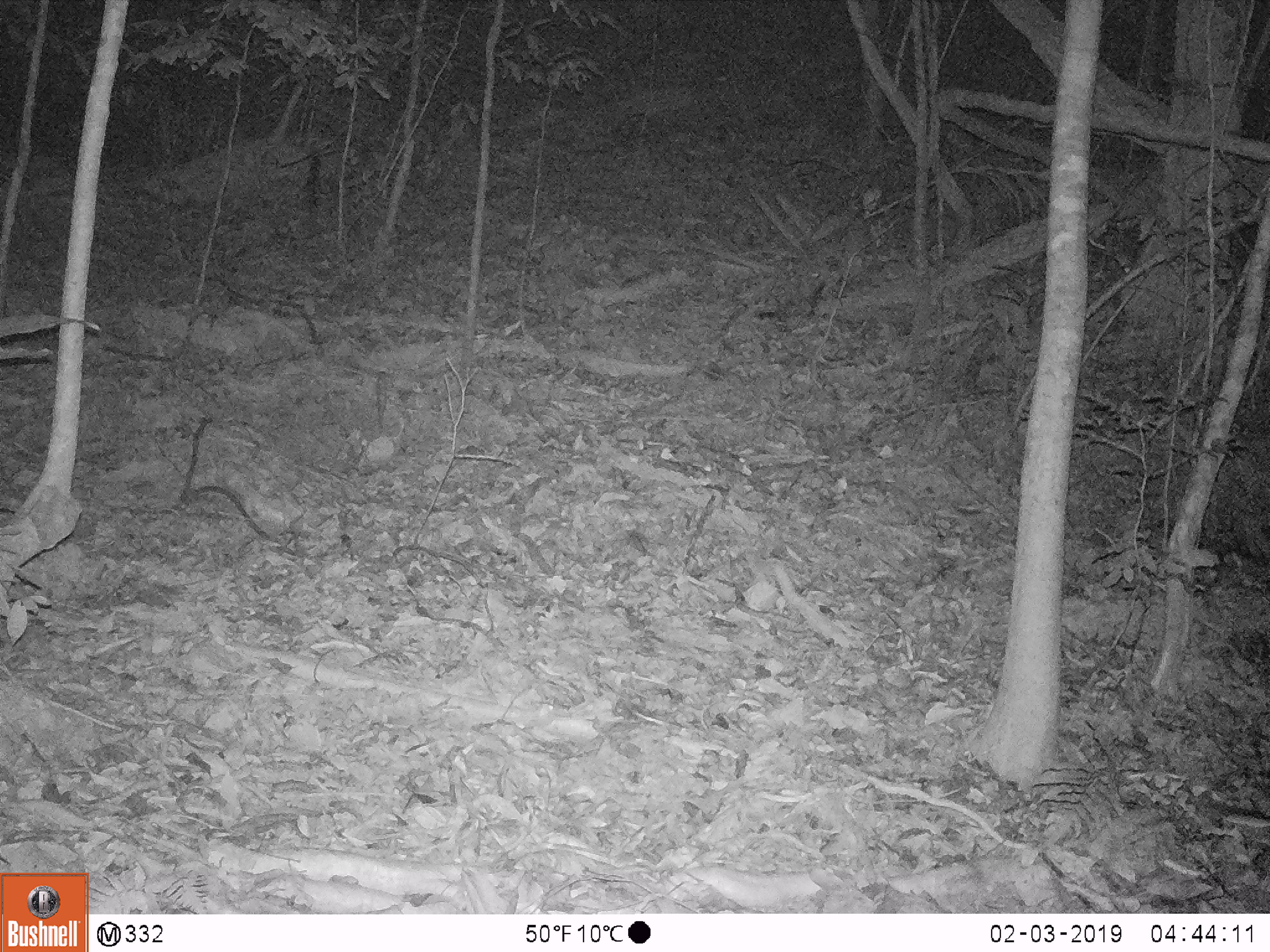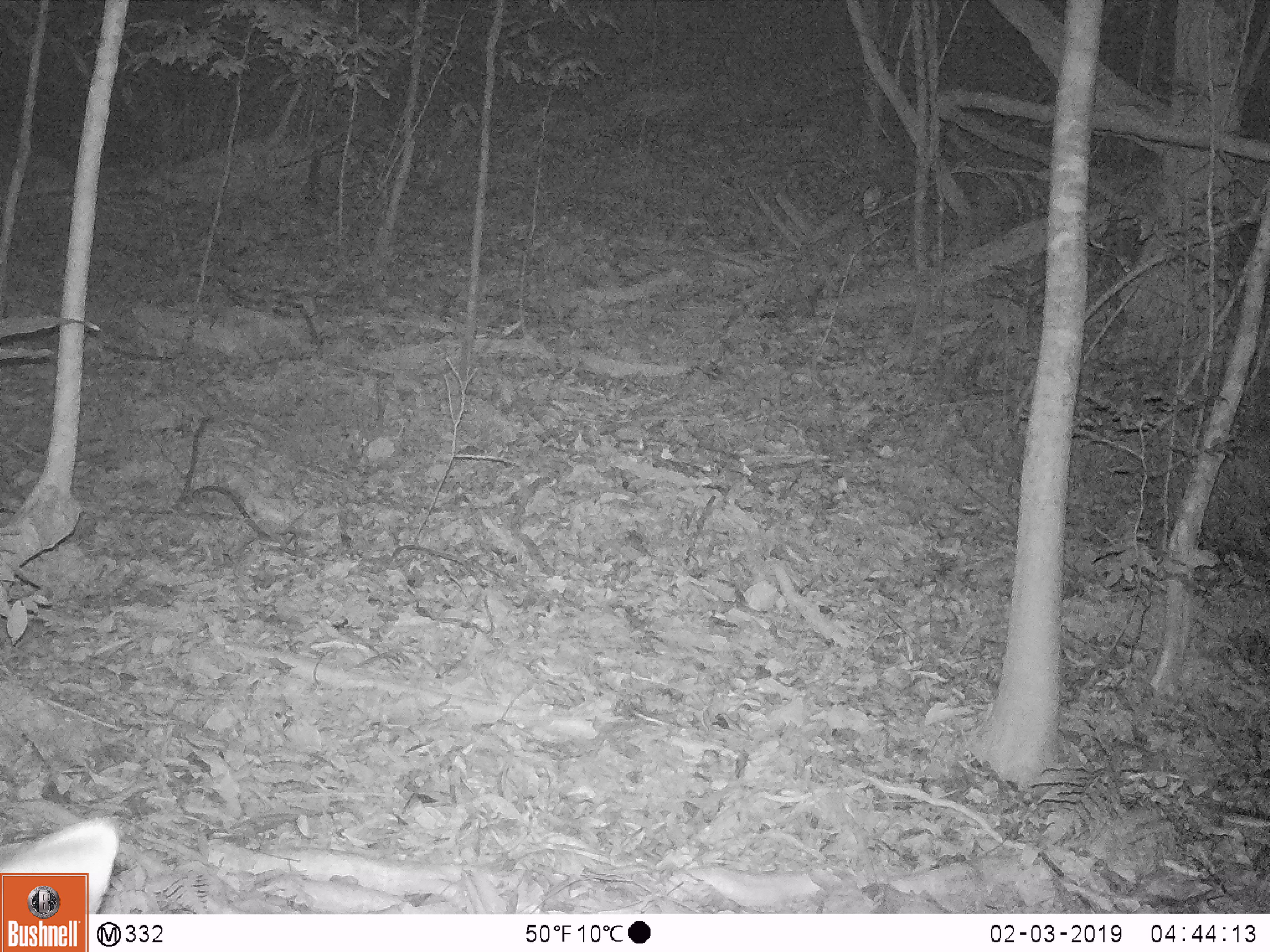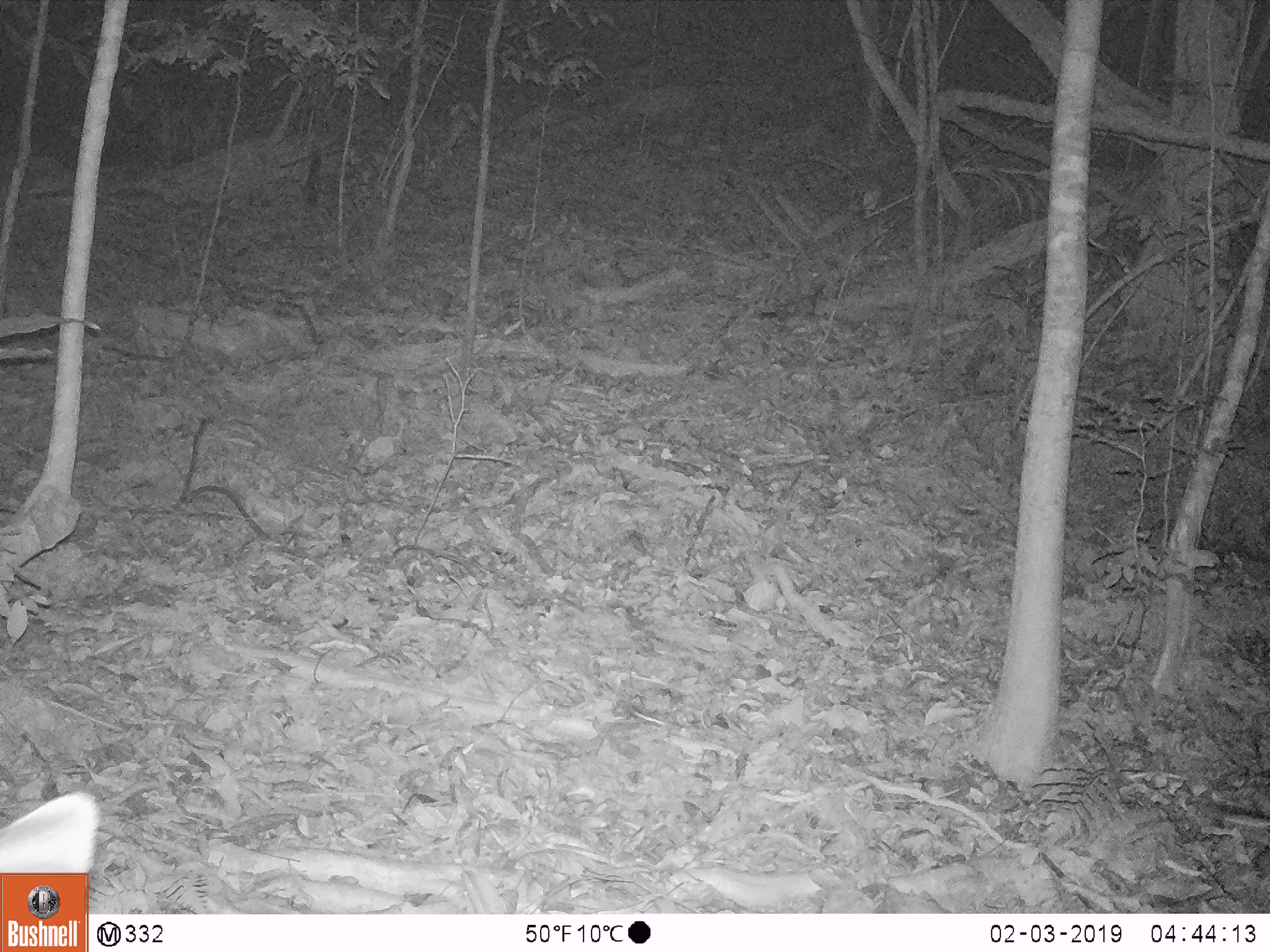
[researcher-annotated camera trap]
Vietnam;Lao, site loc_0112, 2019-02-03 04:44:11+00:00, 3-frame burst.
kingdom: Animalia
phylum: Chordata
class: Mammalia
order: Artiodactyla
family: Cervidae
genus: Rusa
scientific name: Rusa unicolor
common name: sambar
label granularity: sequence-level